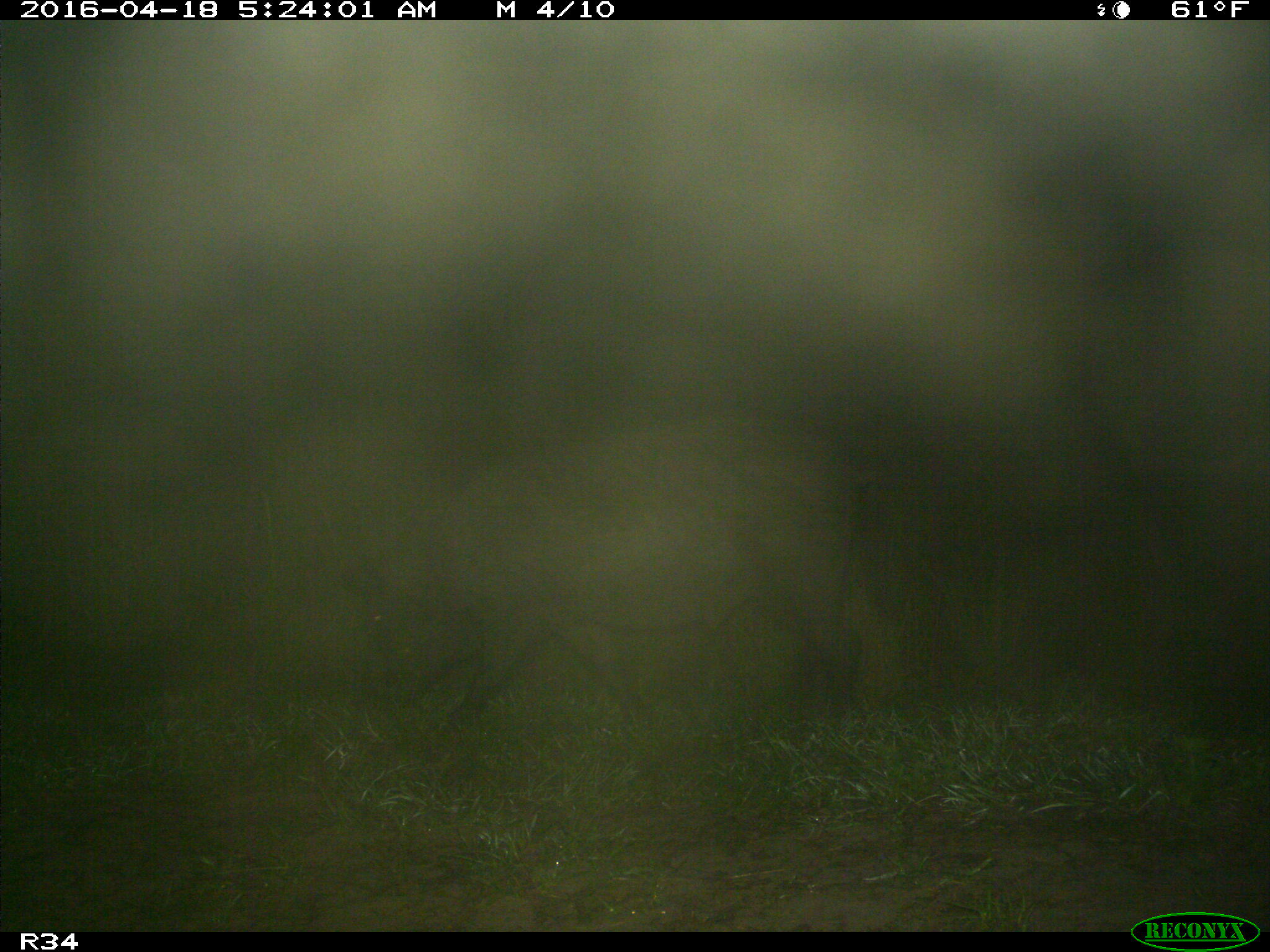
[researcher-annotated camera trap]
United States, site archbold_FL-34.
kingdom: Animalia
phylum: Chordata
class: Mammalia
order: Artiodactyla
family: Suidae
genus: Sus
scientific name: Sus scrofa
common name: wild boar